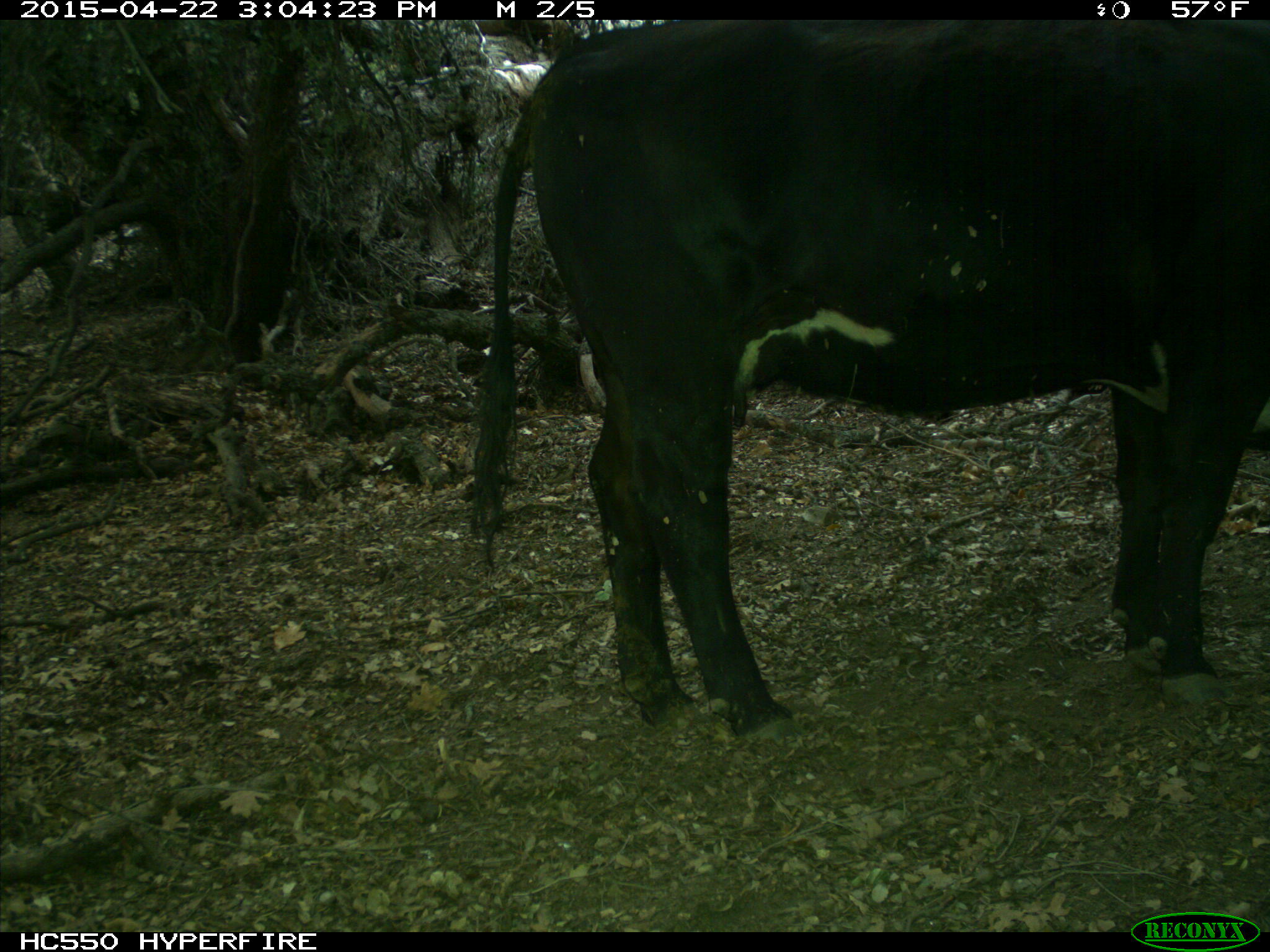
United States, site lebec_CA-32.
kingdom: Animalia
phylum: Chordata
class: Mammalia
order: Artiodactyla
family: Bovidae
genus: Bos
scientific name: Bos taurus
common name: domestic cow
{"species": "Bos taurus (domestic cow)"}